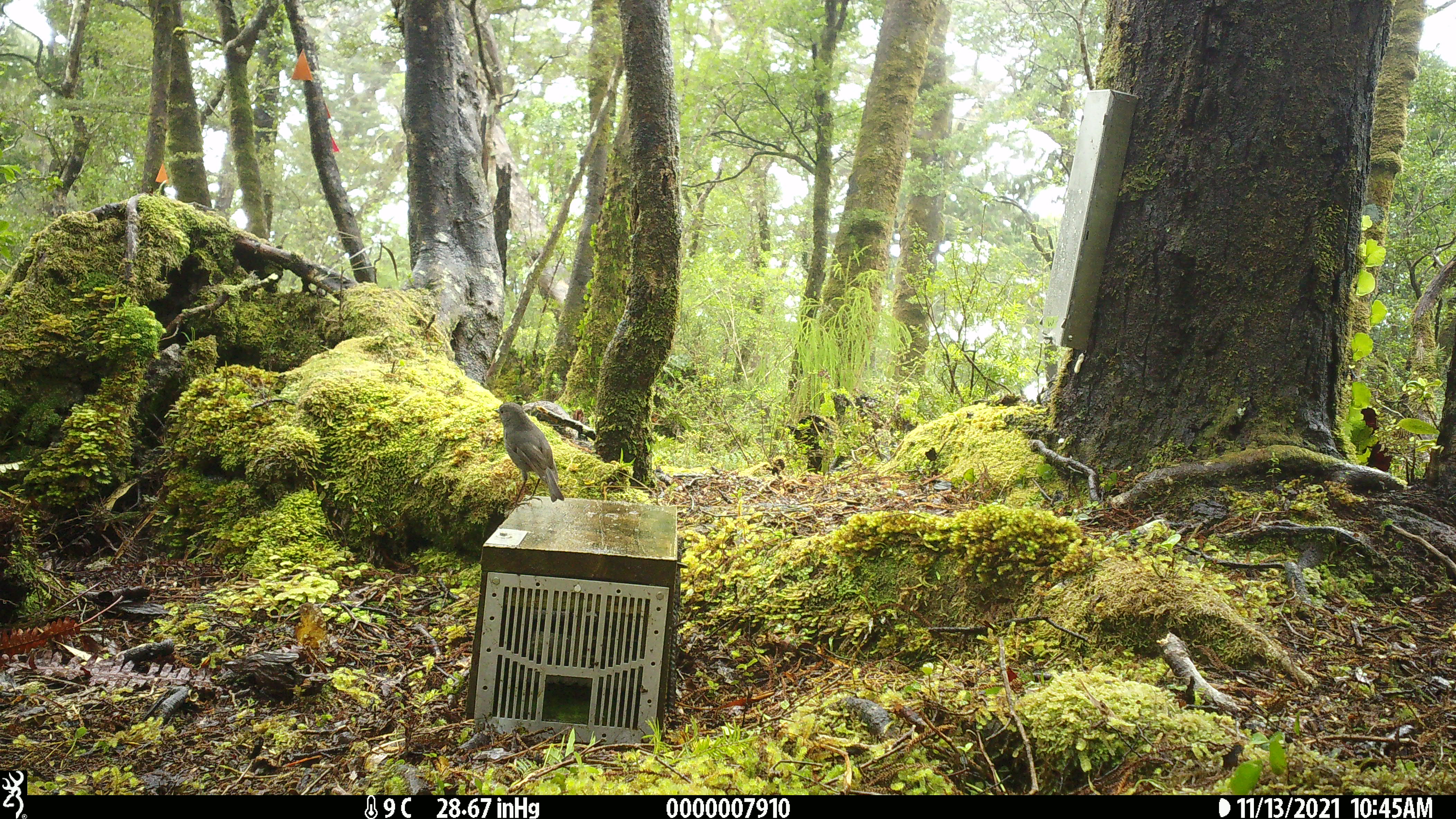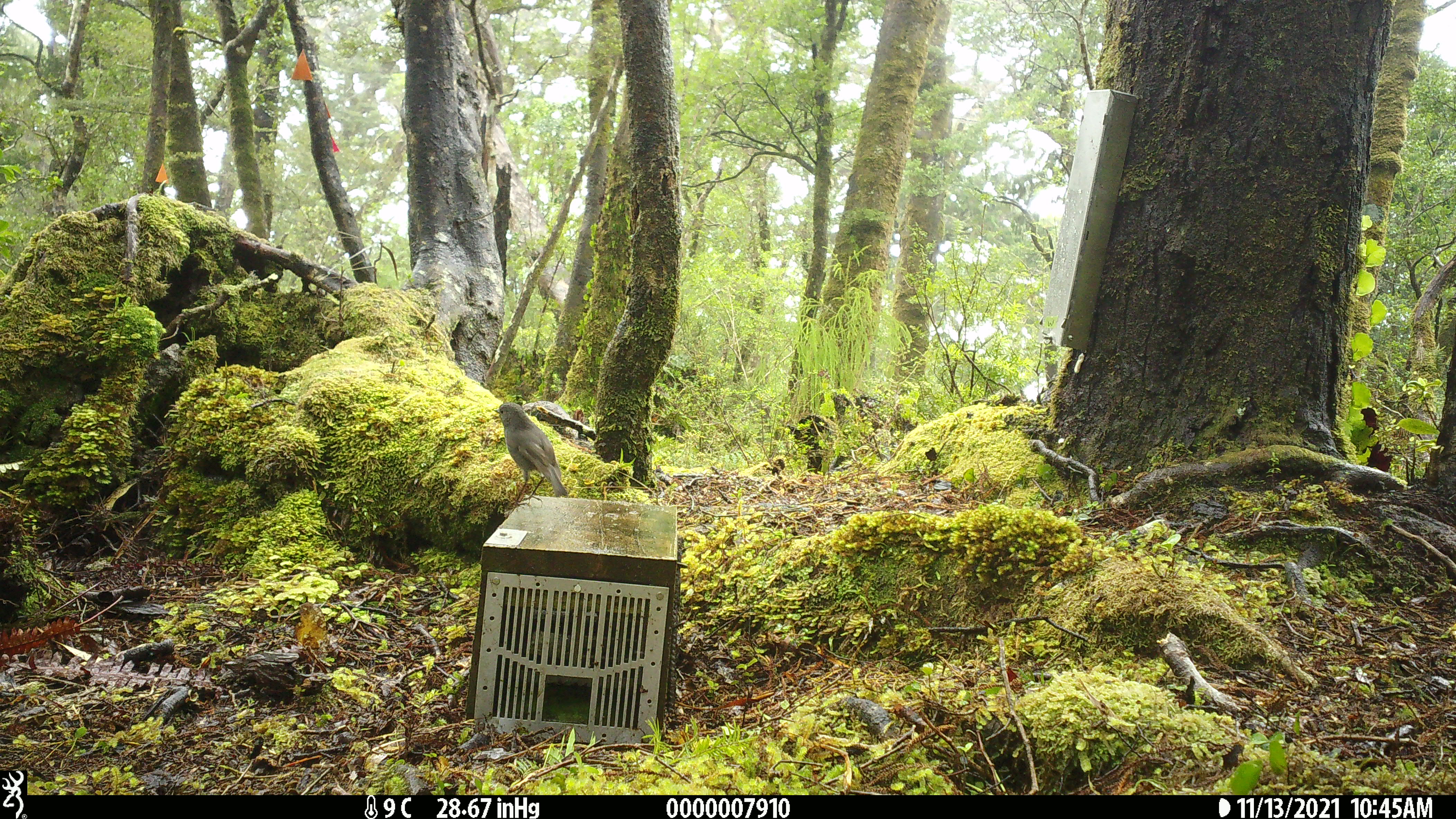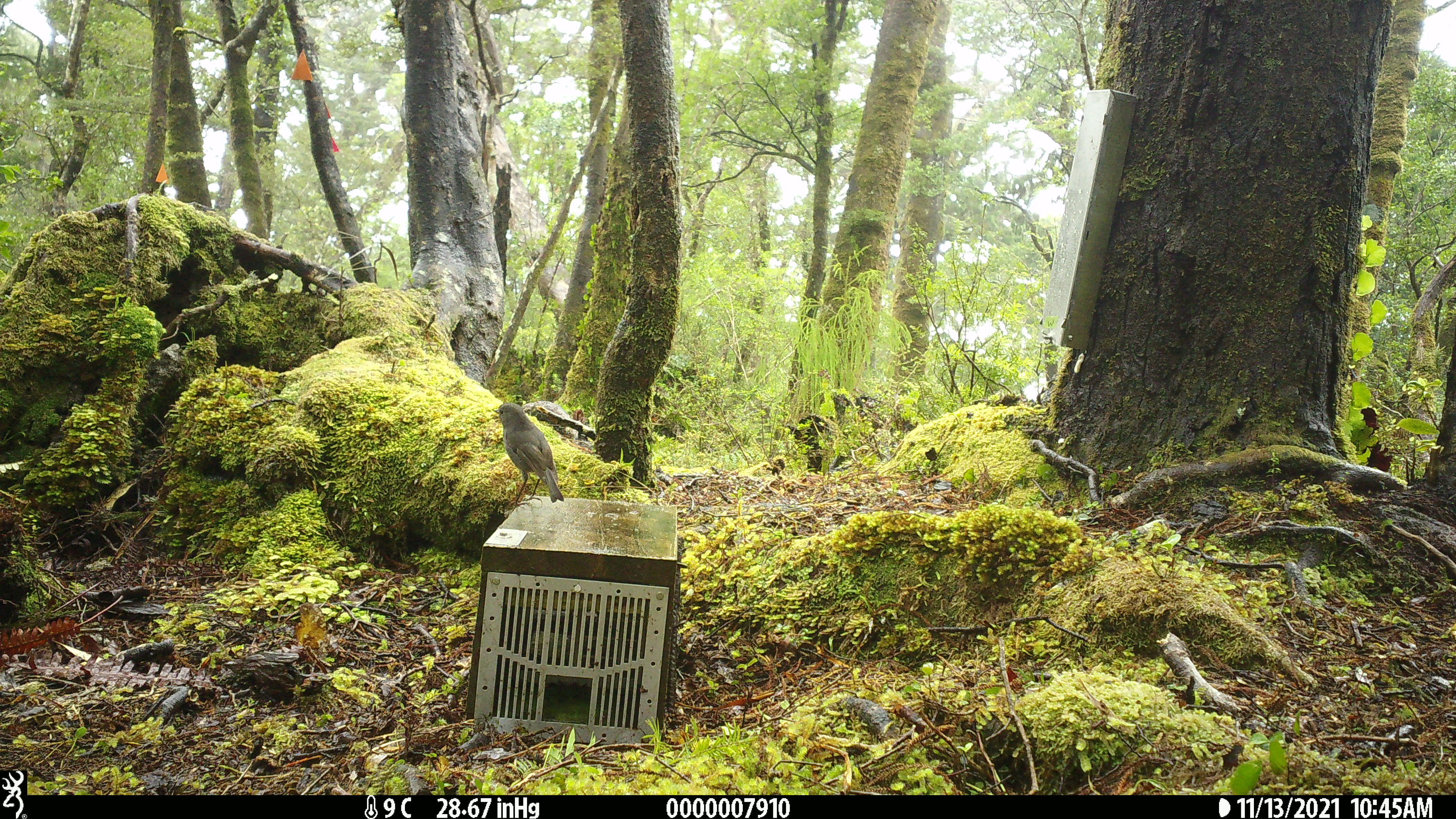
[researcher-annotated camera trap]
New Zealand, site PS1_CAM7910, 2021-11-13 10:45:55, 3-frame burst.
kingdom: Animalia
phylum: Chordata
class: Aves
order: Passeriformes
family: Petroicidae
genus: Petroica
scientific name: Petroica australis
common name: new zealand robin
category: robin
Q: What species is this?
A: Robin (new zealand robin) (Petroica australis).